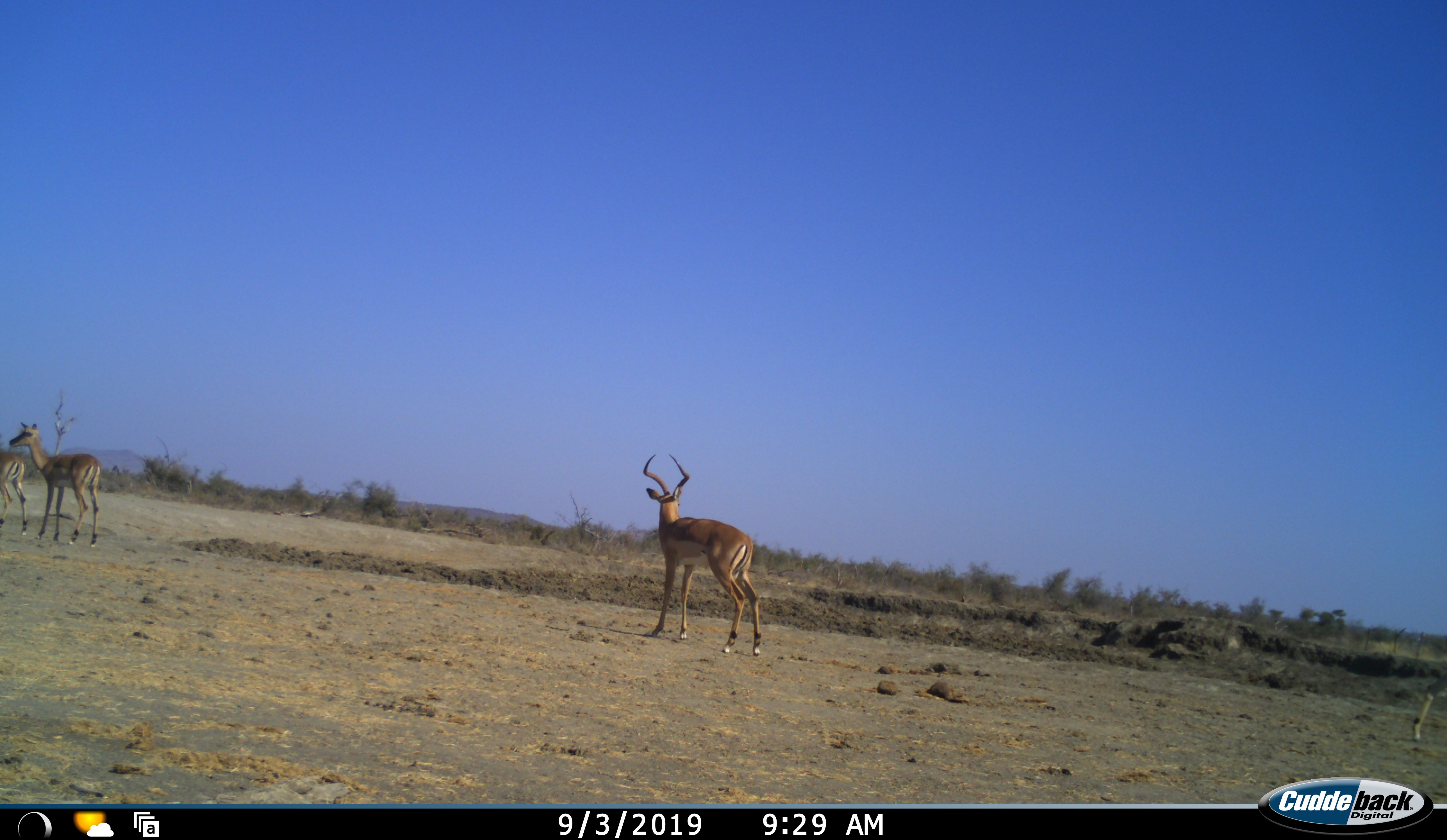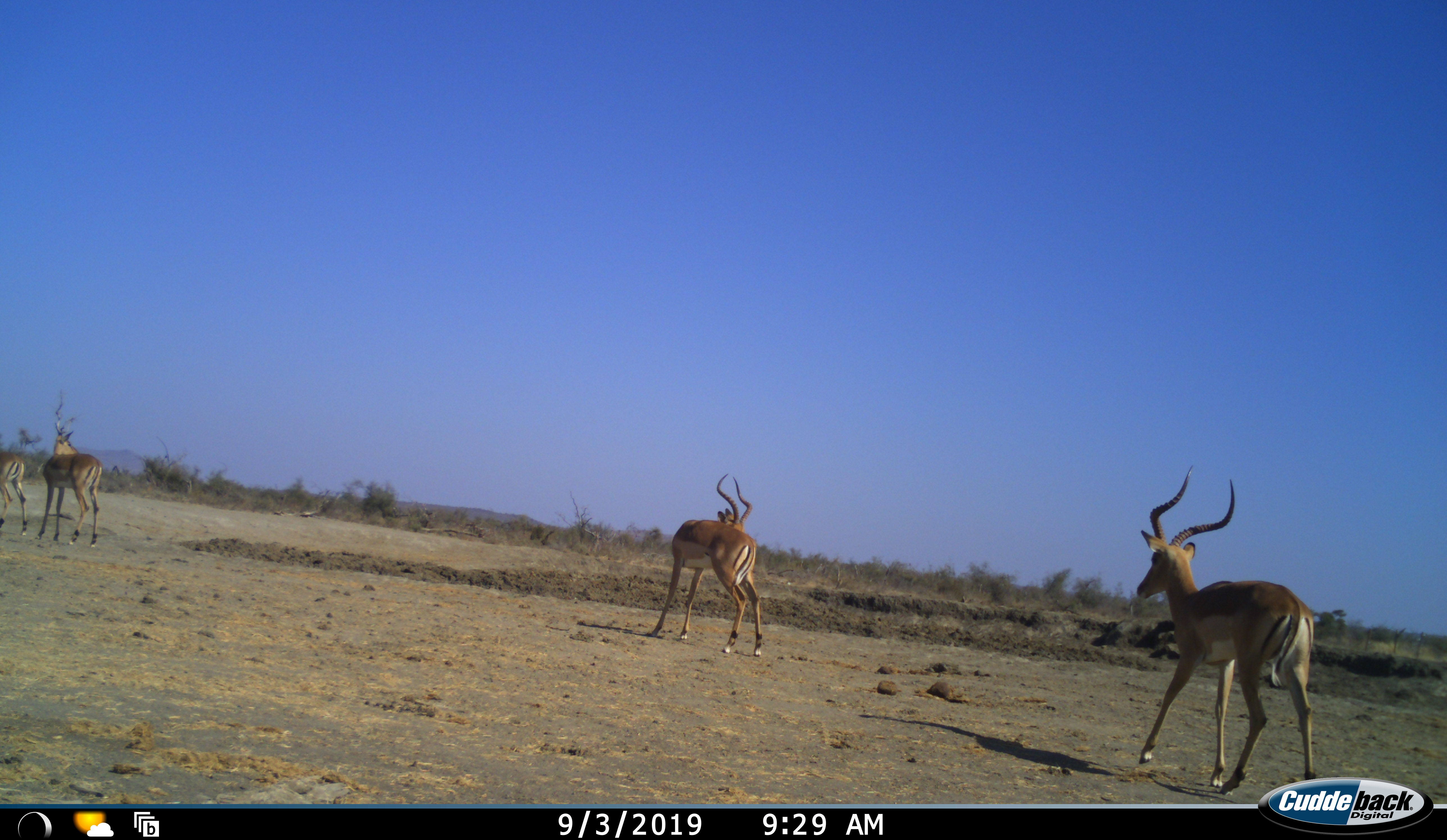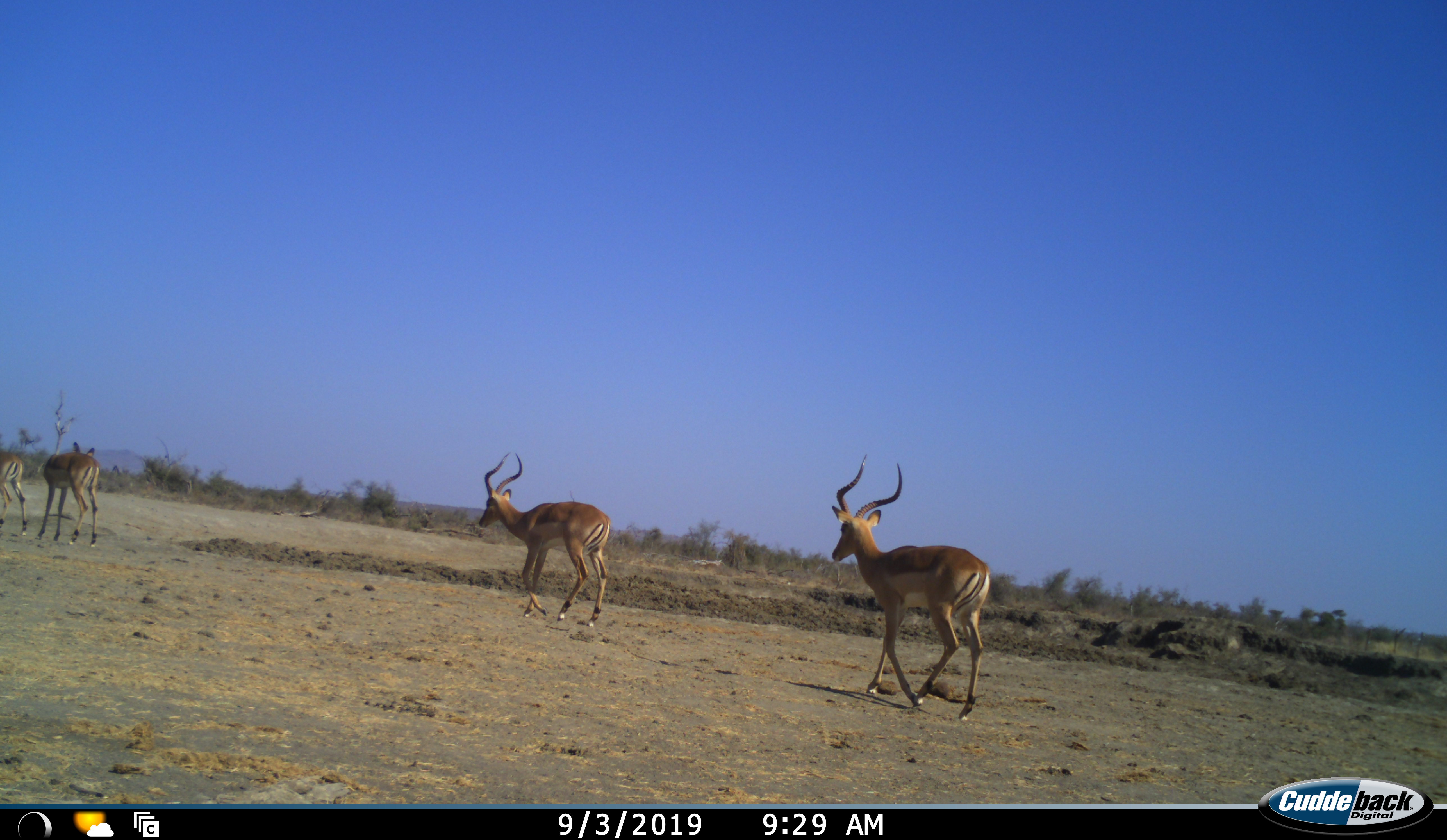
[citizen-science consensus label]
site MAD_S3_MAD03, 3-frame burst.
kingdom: Animalia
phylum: Chordata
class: Mammalia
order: Artiodactyla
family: Bovidae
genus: Aepyceros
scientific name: Aepyceros melampus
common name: impala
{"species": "impala (Aepyceros melampus)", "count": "4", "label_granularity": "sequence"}